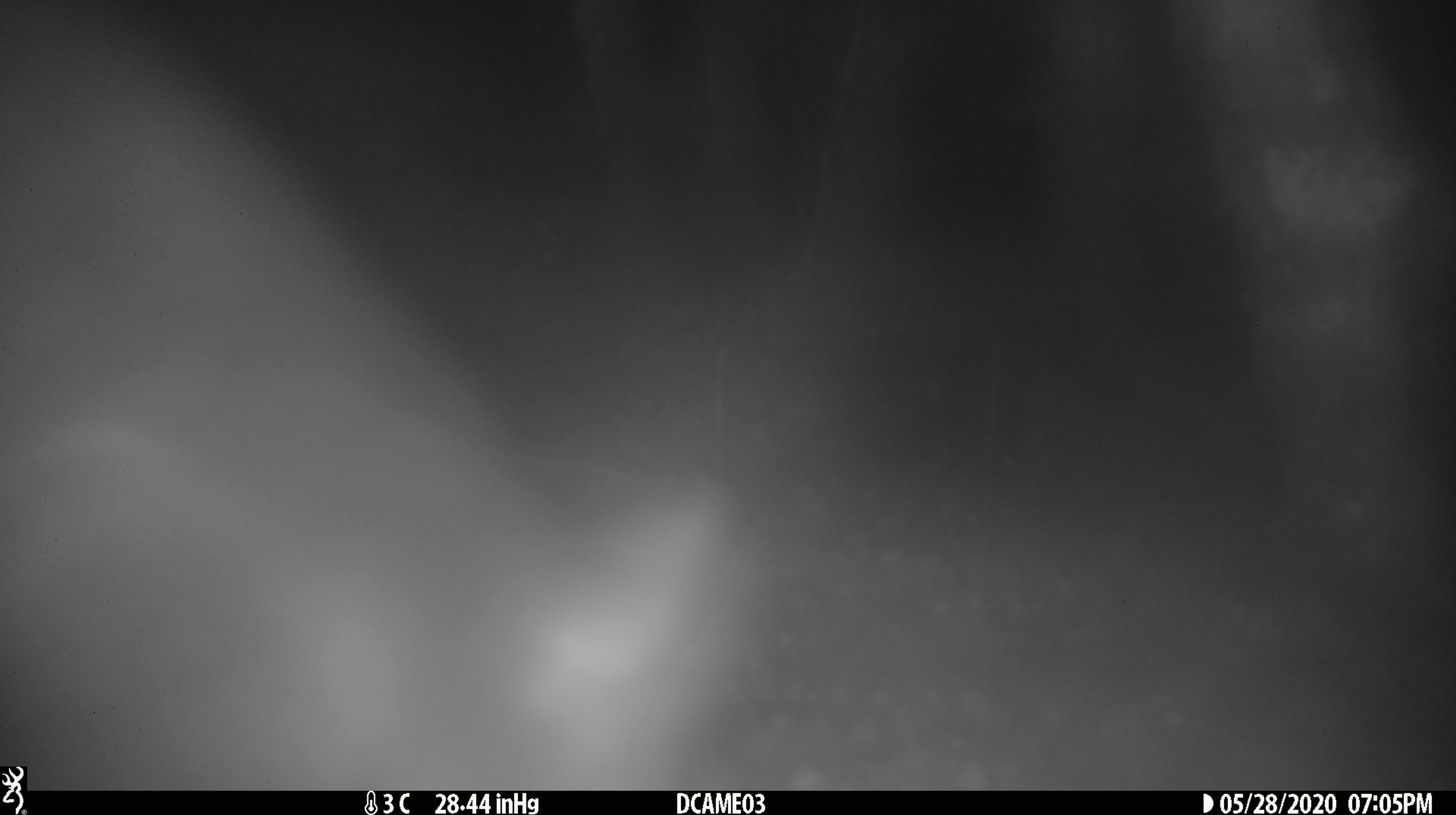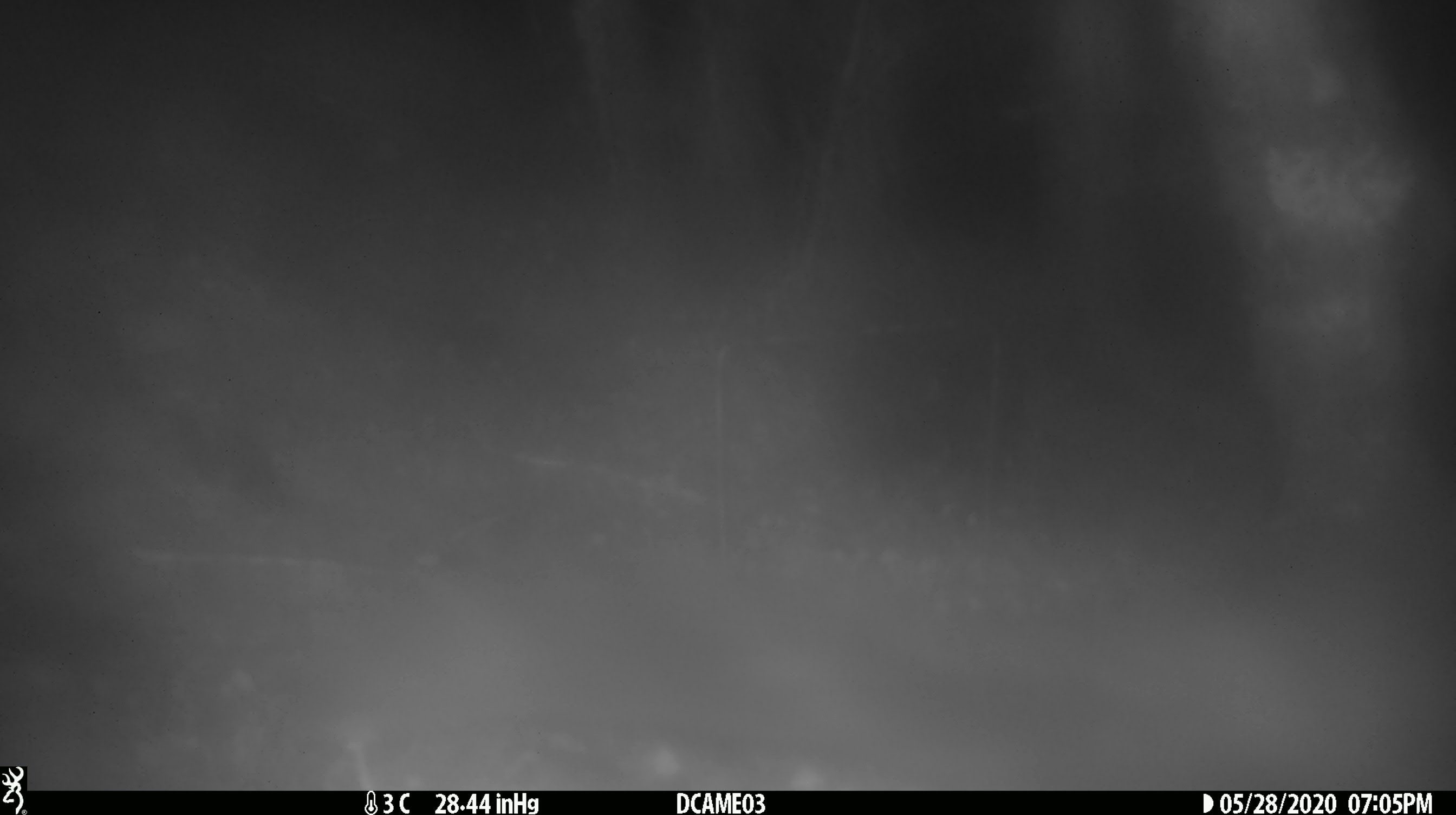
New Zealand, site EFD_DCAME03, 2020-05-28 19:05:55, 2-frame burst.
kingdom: Animalia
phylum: Chordata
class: Mammalia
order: Diprotodontia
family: Phalangeridae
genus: Trichosurus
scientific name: Trichosurus vulpecula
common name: common brushtail possum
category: possum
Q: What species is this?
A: Possum (common brushtail possum) (Trichosurus vulpecula).